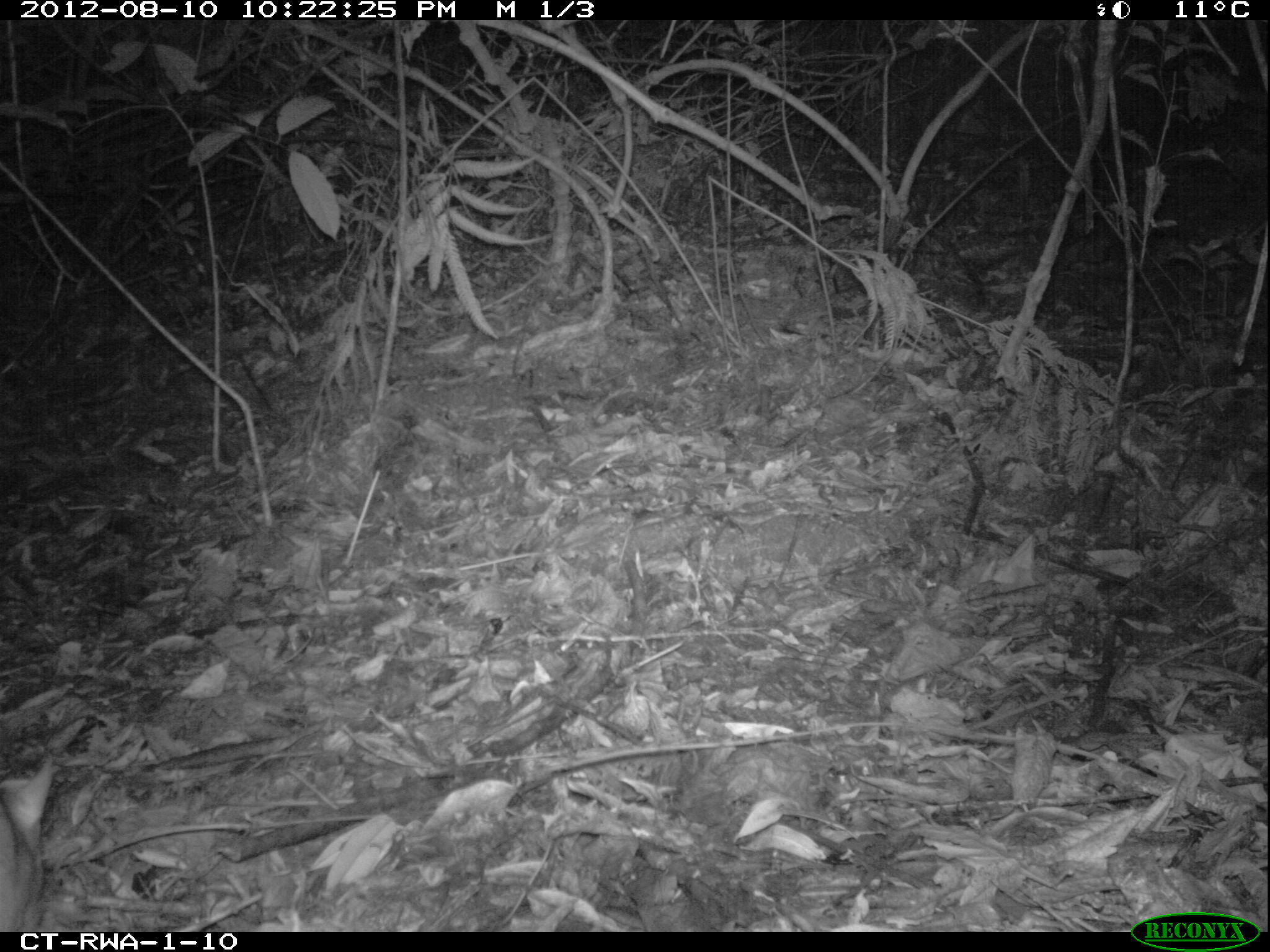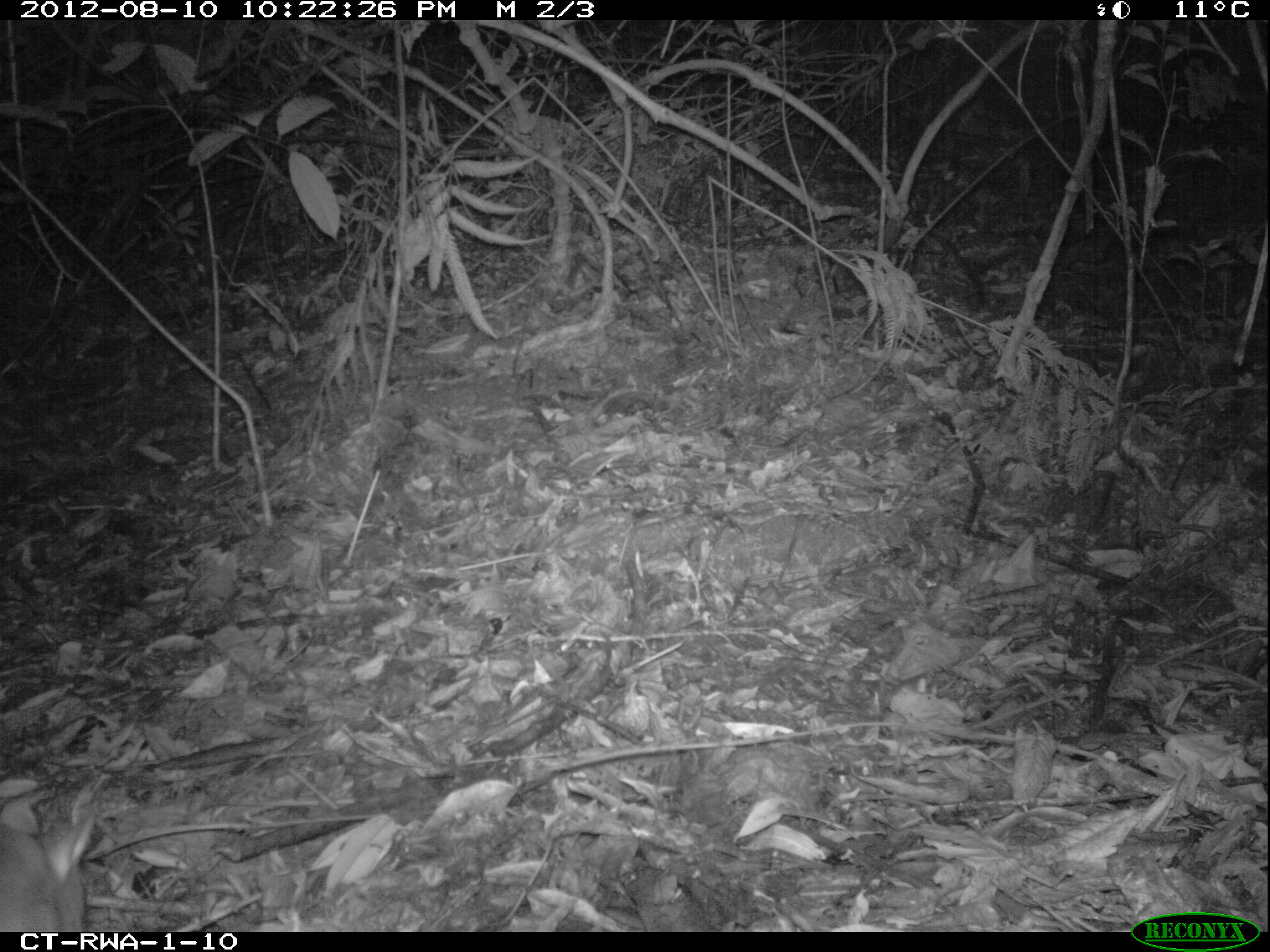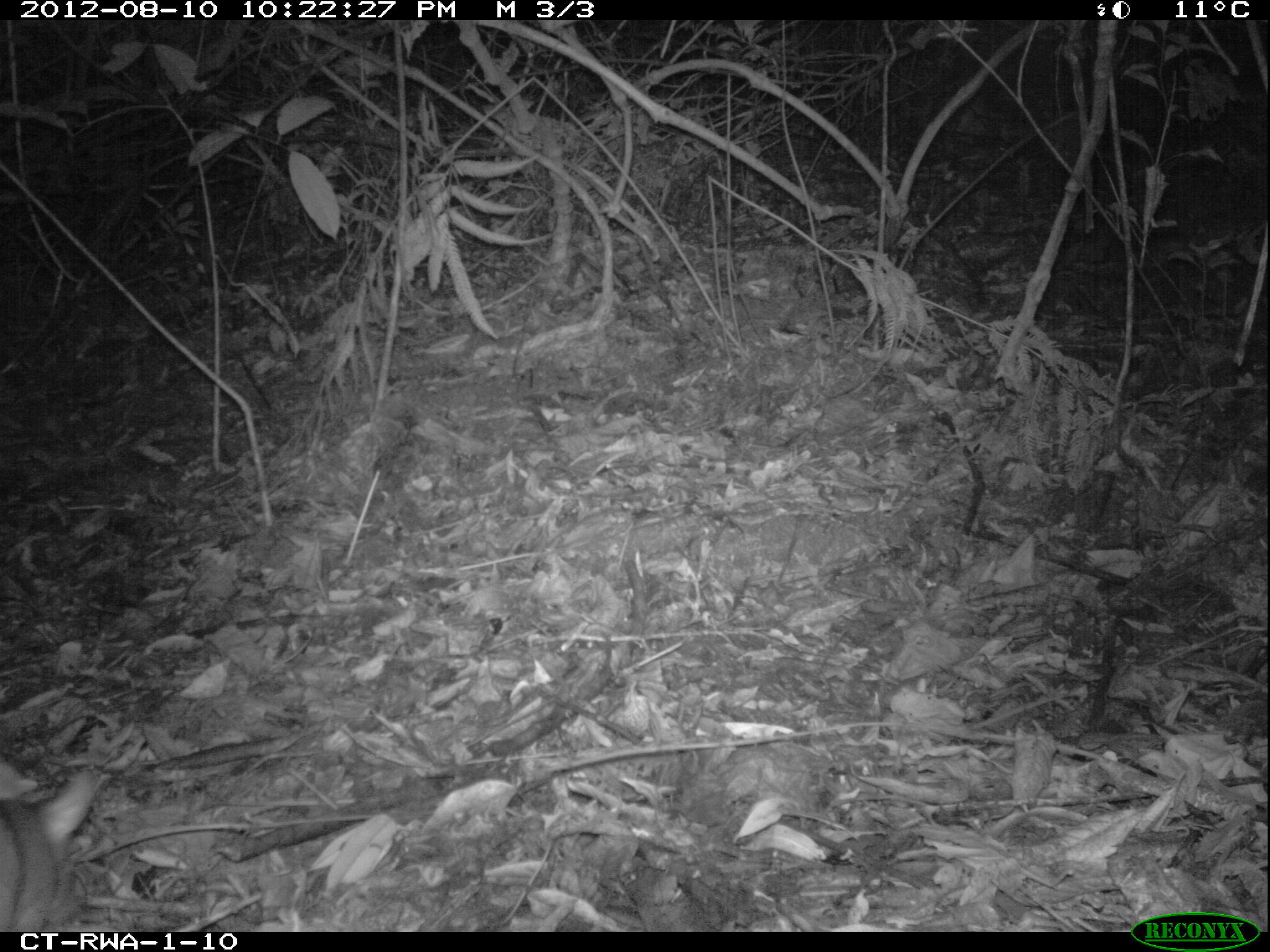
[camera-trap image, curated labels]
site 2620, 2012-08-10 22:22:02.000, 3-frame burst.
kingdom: Animalia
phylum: Chordata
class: Mammalia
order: Rodentia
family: Nesomyidae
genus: Cricetomys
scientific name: Cricetomys gambianus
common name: african giant pouched rat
Cricetomys gambianus (african giant pouched rat), count 1.